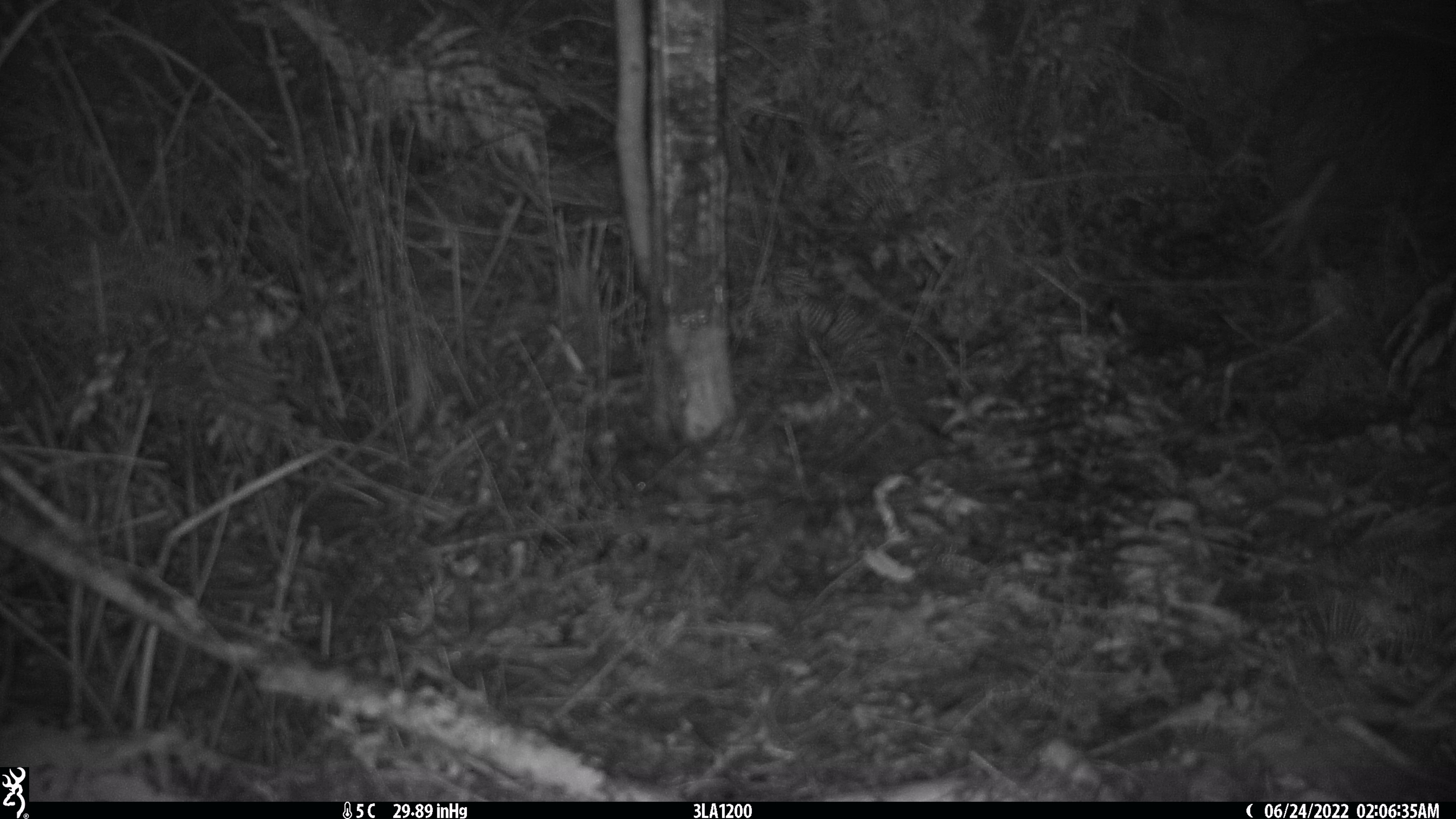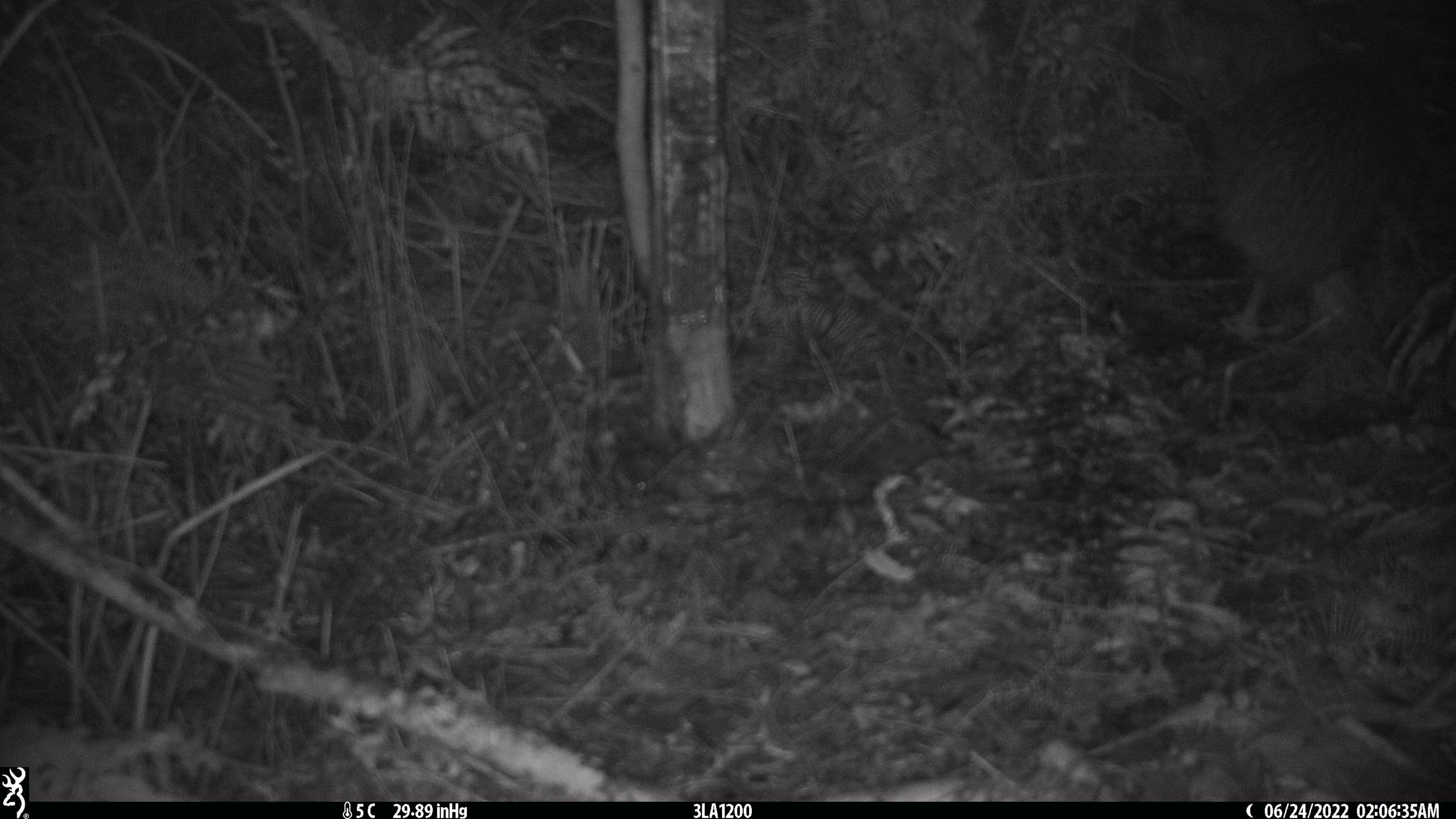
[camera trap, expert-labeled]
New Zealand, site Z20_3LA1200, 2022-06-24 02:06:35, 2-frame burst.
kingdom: Animalia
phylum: Chordata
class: Aves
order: Apterygiformes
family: Apterygidae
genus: Apteryx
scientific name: Apteryx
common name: kiwi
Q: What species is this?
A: Kiwi (Apteryx).